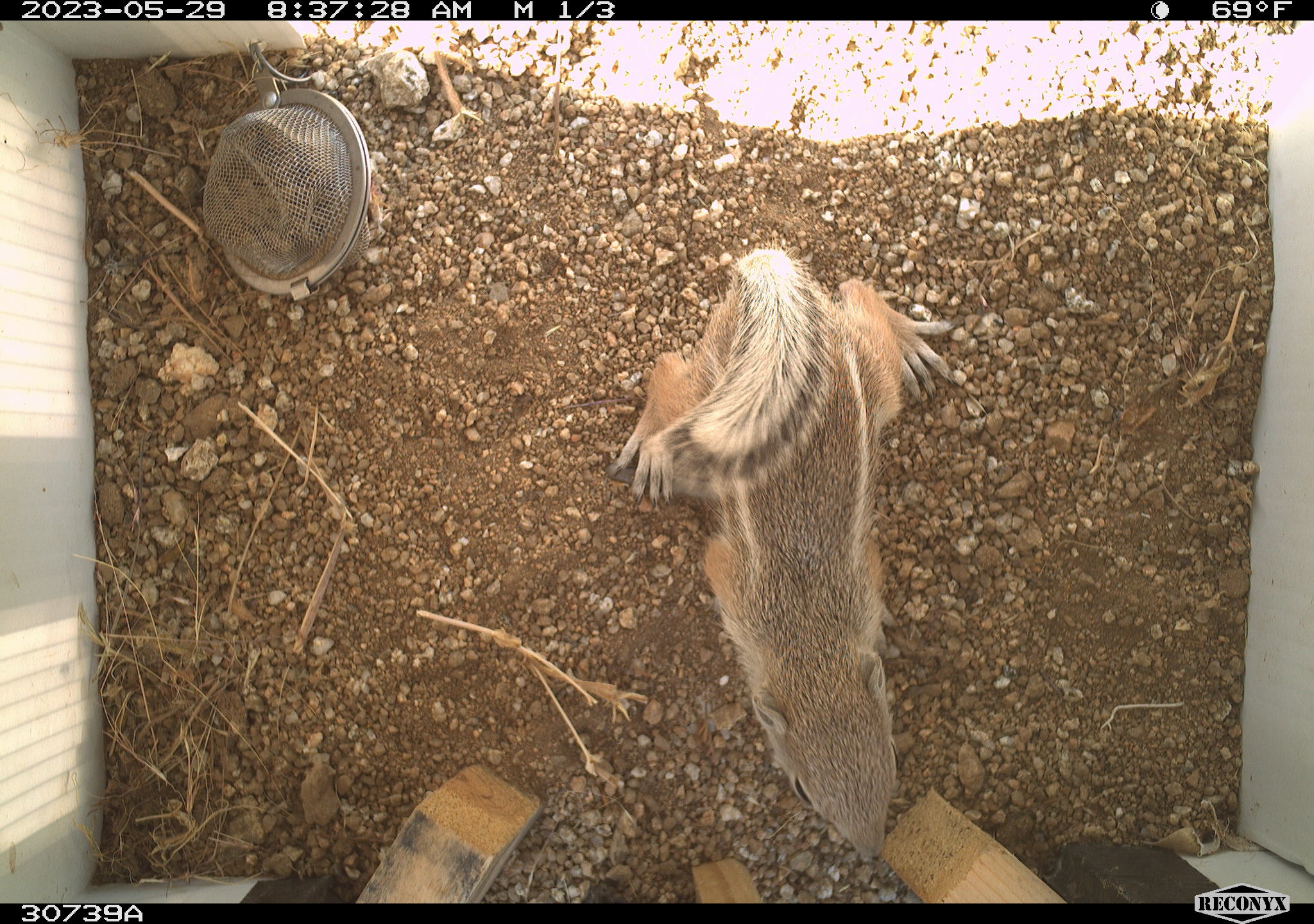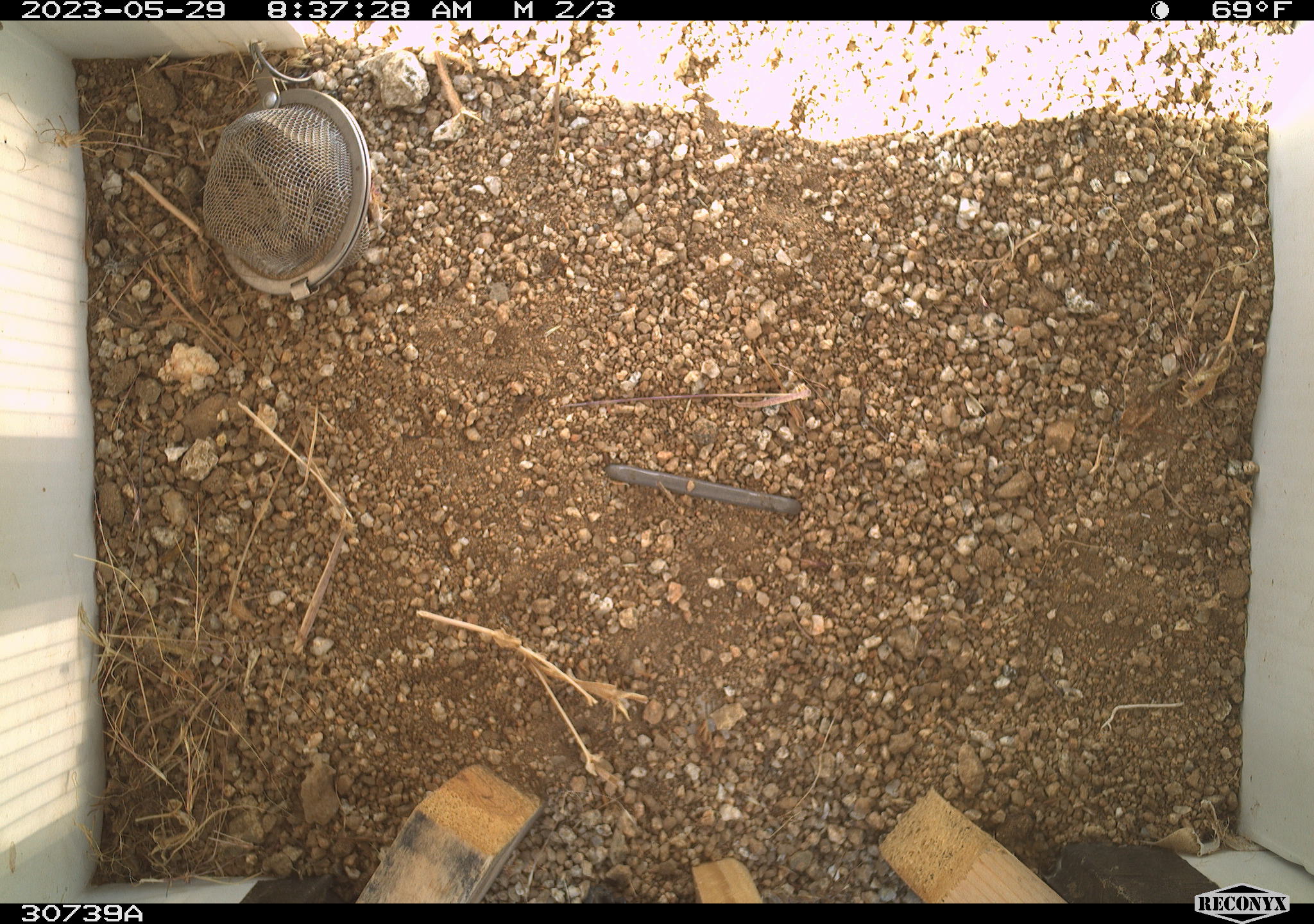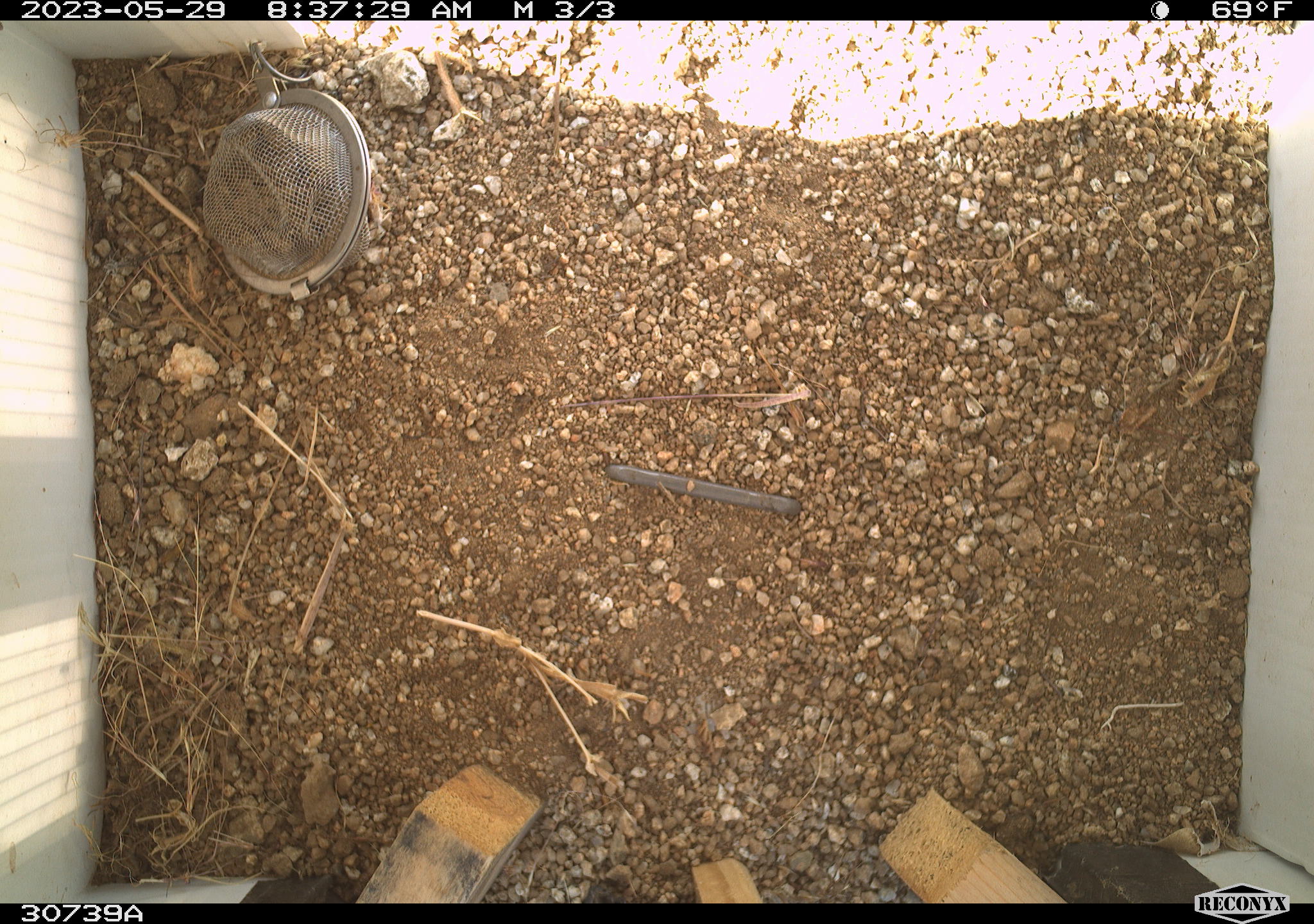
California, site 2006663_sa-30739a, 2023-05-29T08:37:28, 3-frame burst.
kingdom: Animalia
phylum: Chordata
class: Mammalia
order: Rodentia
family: Sciuridae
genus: Ammospermophilus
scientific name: Ammospermophilus leucurus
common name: white-tailed antelope squirrel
White-tailed antelope squirrel (Ammospermophilus leucurus).